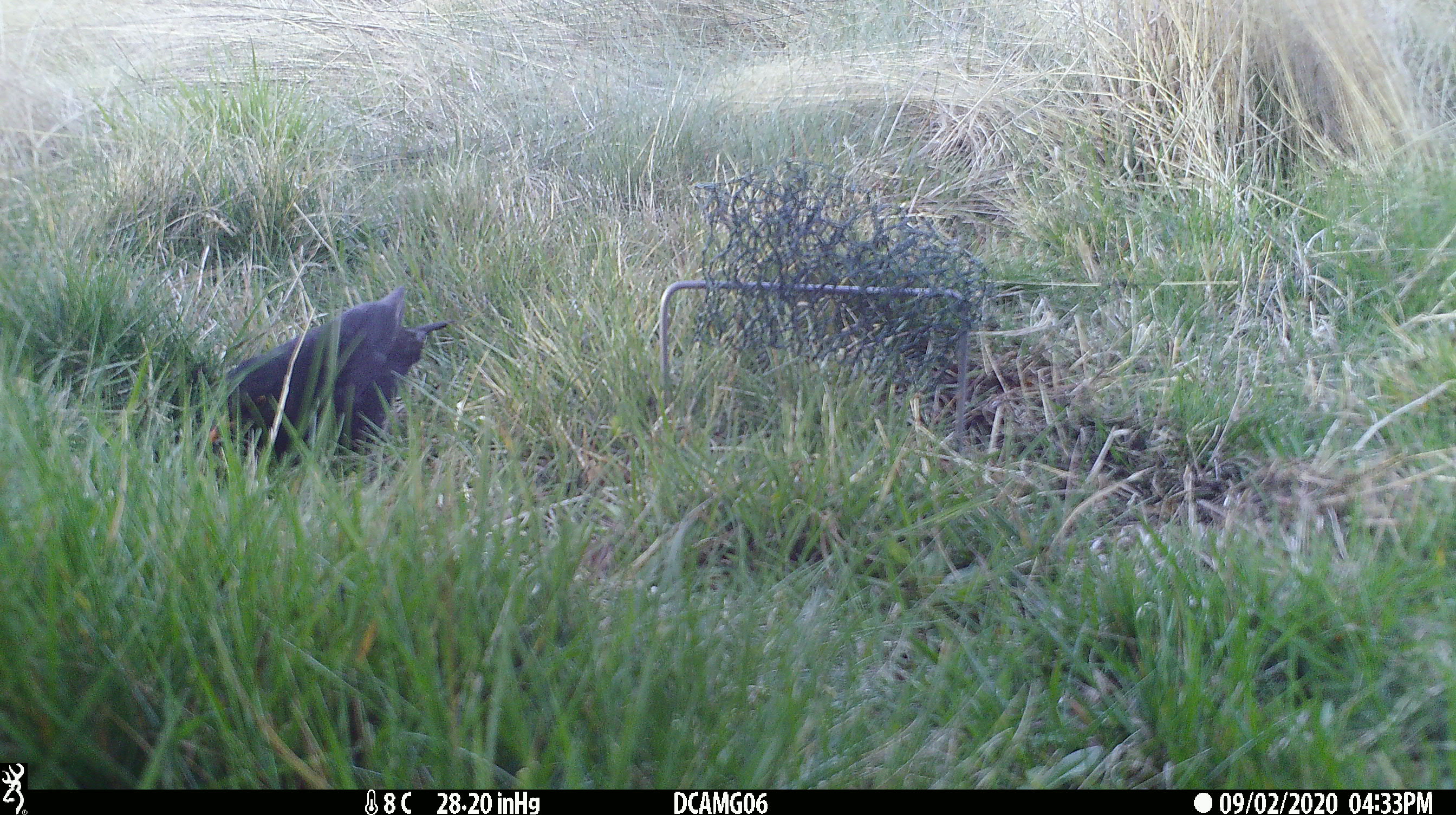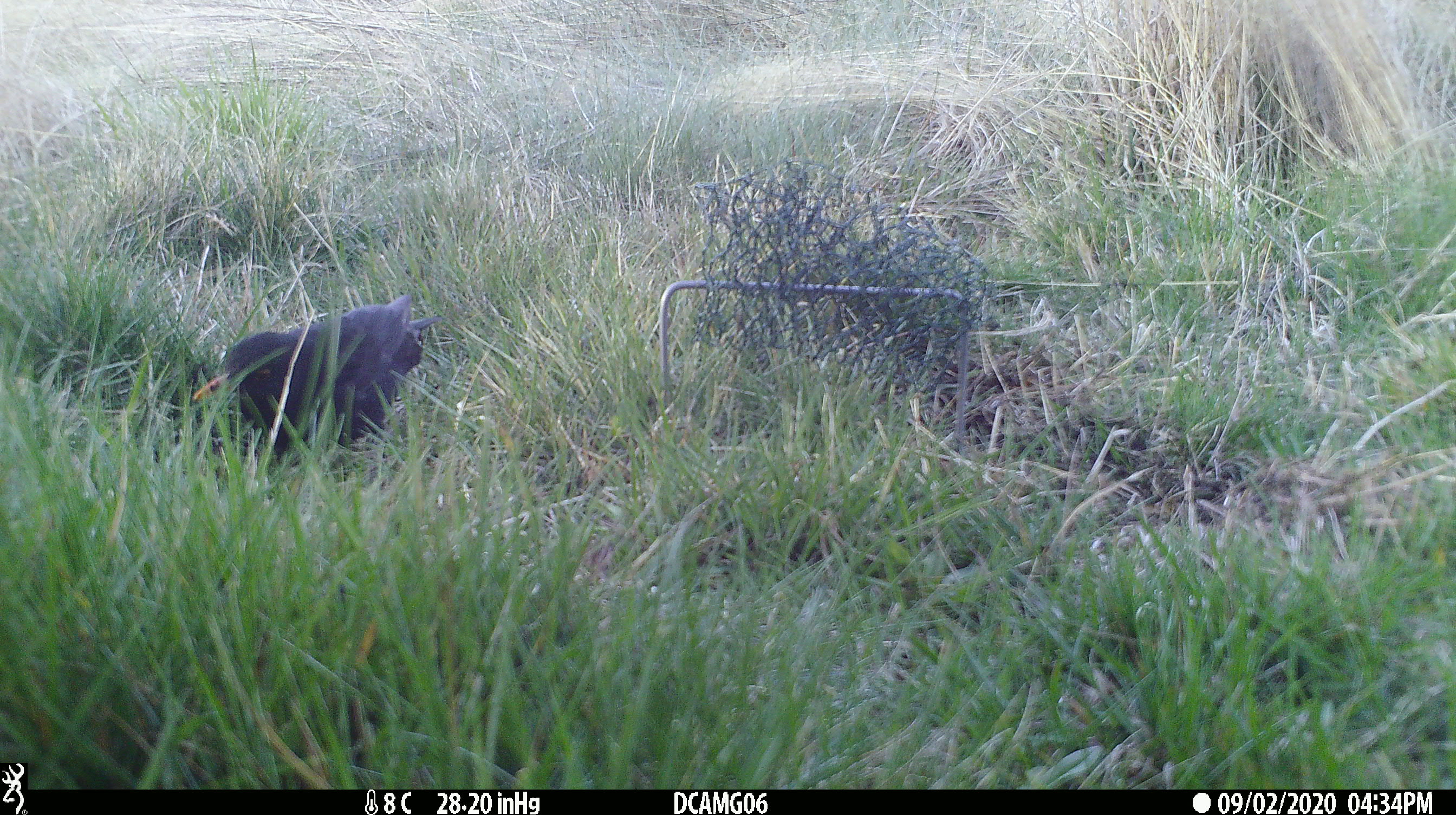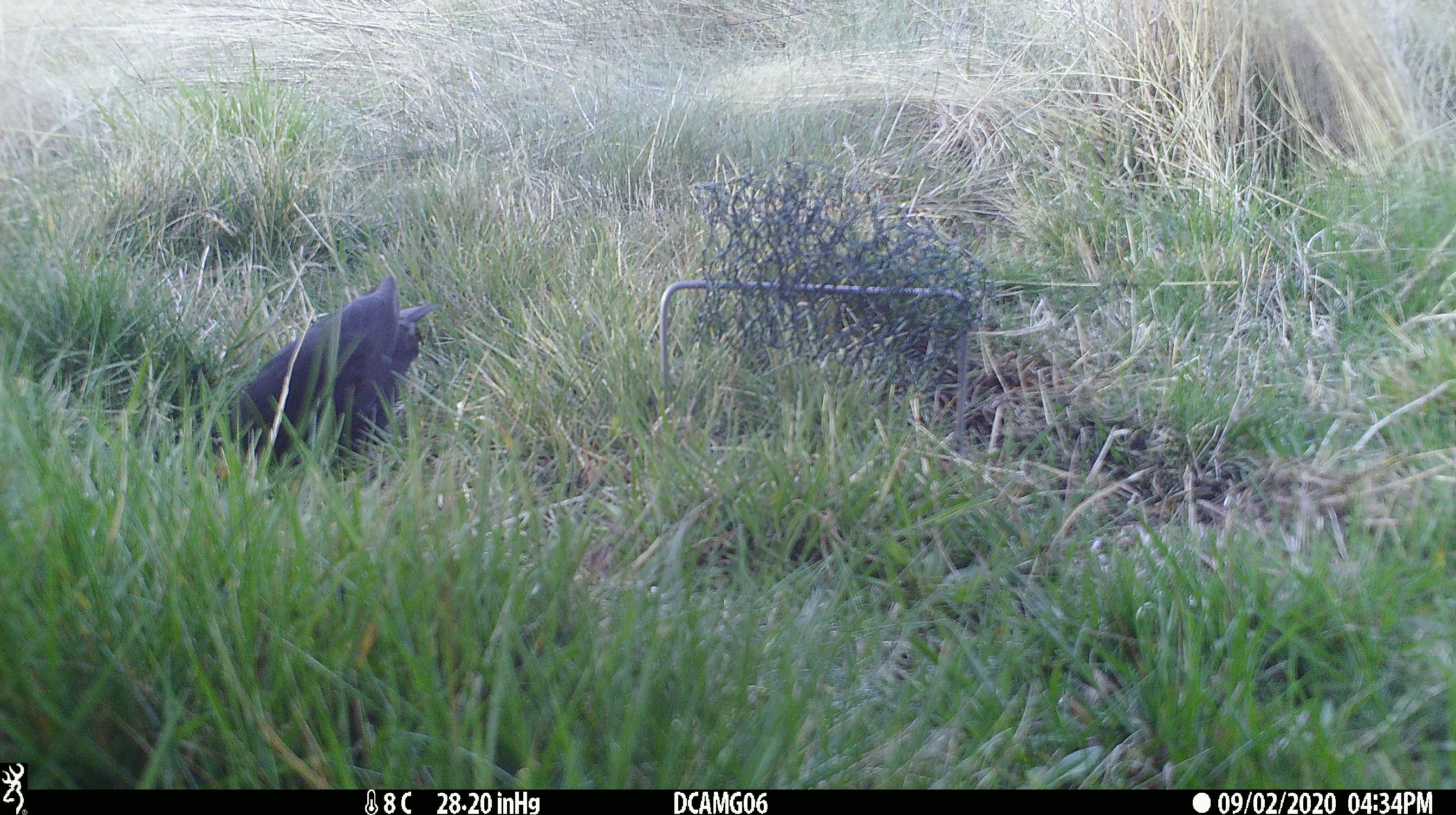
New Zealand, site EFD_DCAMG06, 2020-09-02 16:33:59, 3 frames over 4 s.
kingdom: Animalia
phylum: Chordata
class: Aves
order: Passeriformes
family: Turdidae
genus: Turdus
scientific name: Turdus merula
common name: eurasian blackbird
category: blackbird